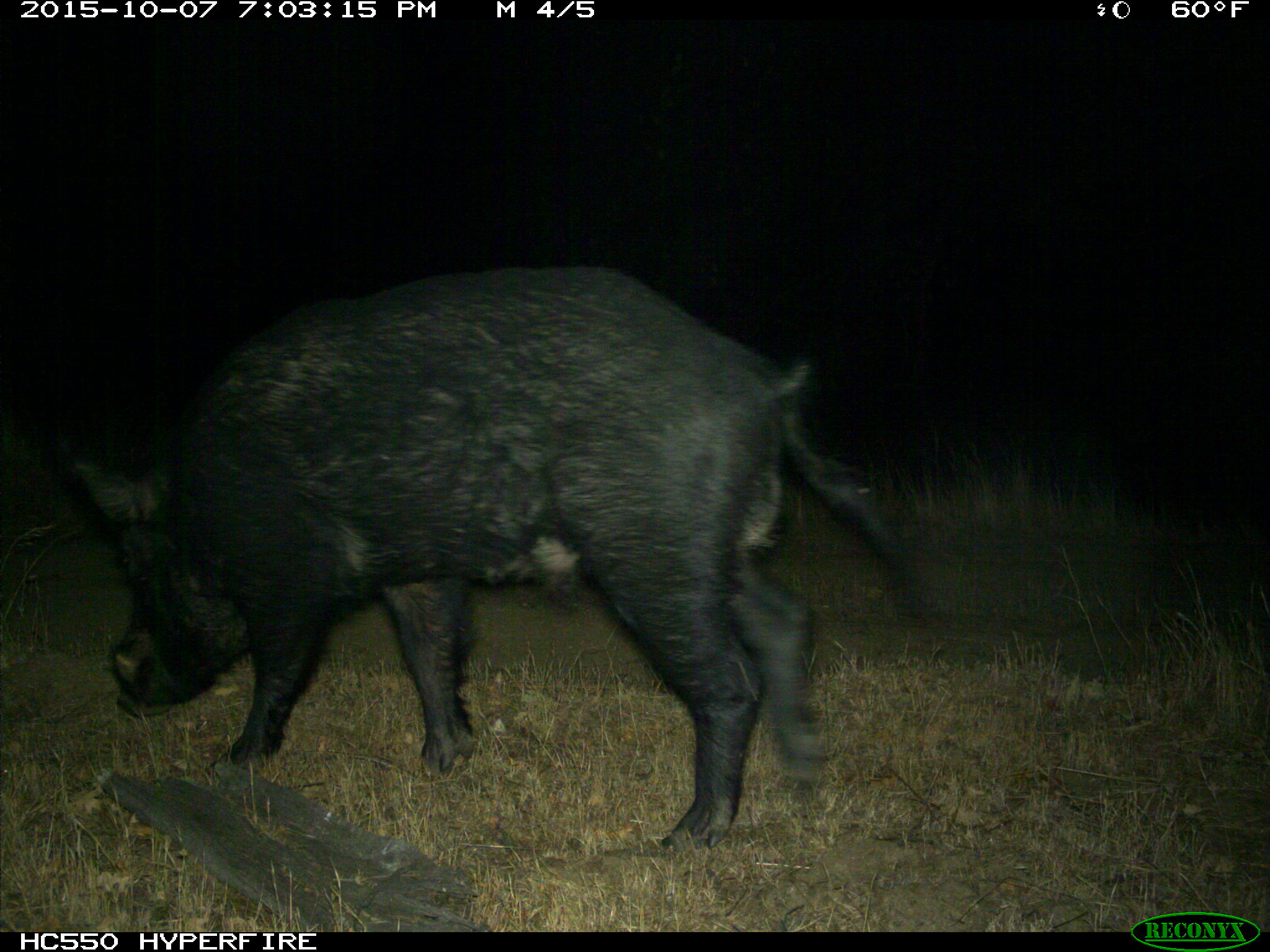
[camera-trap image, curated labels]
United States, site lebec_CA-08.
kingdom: Animalia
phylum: Chordata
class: Mammalia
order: Artiodactyla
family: Suidae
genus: Sus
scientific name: Sus scrofa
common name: wild boar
Sus scrofa (wild boar).